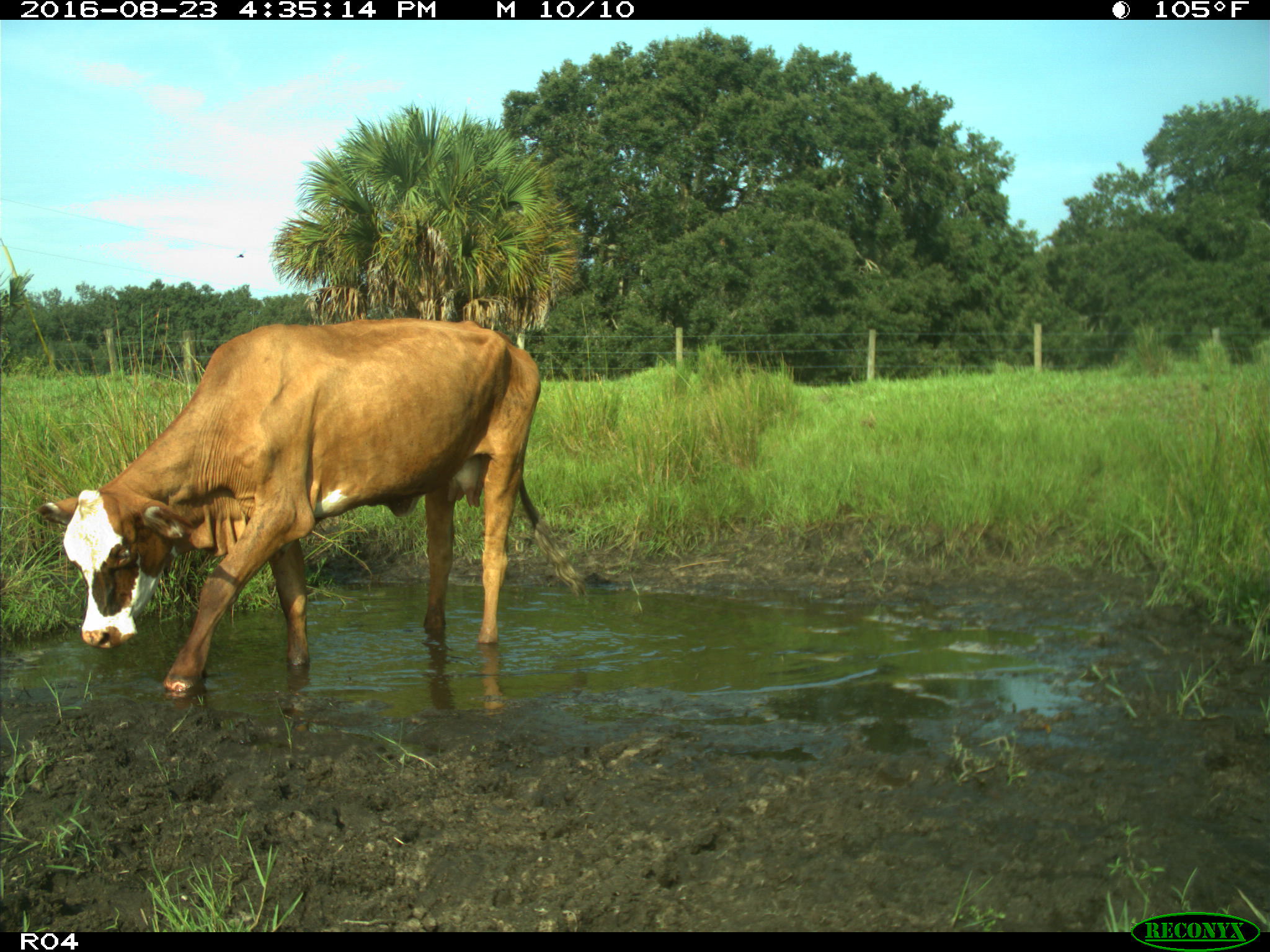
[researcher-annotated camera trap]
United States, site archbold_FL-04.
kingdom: Animalia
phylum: Chordata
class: Mammalia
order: Artiodactyla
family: Bovidae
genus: Bos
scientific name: Bos taurus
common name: domestic cow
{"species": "Bos taurus (domestic cow)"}